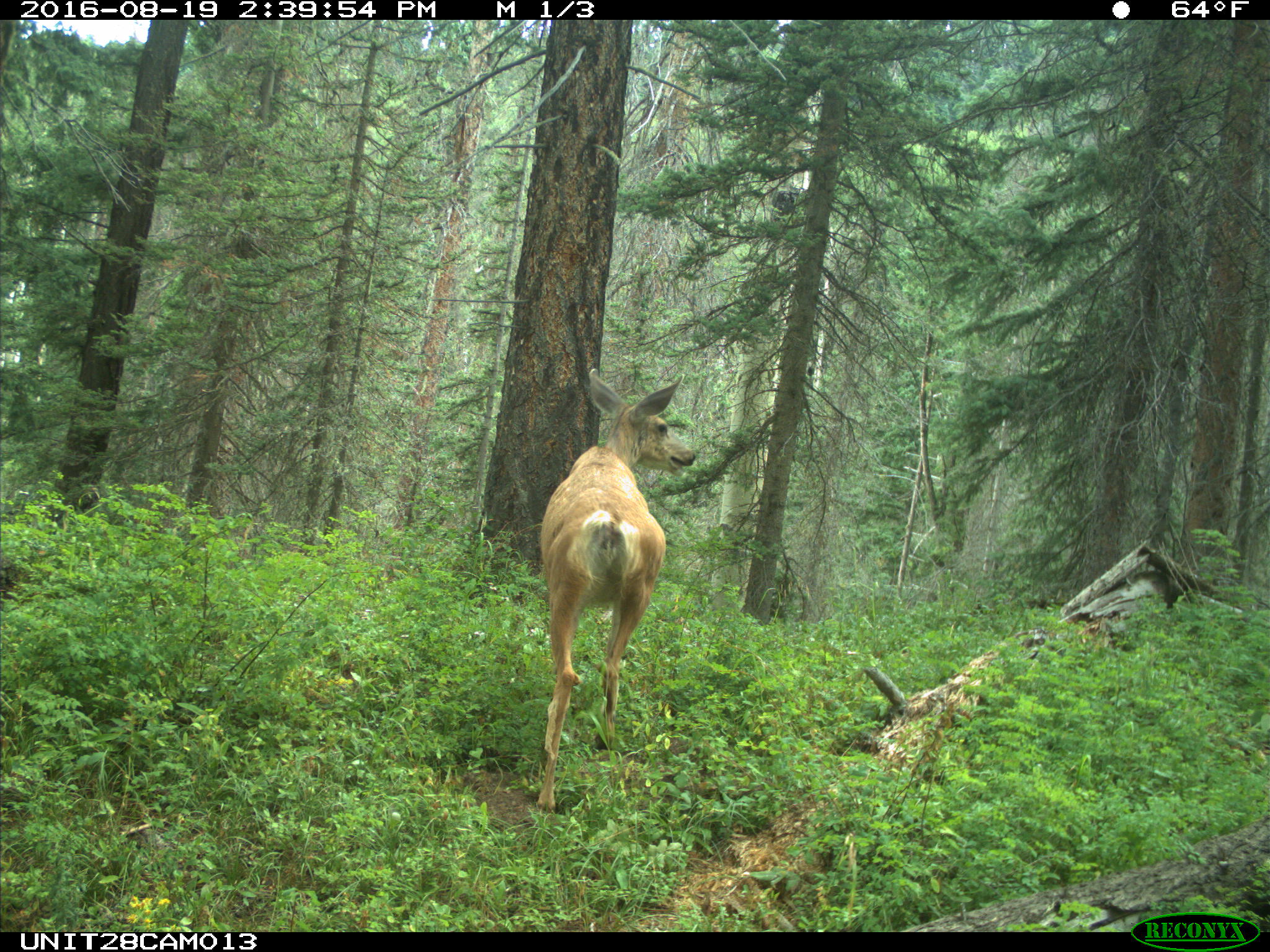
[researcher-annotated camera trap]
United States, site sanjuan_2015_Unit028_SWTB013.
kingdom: Animalia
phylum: Chordata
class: Mammalia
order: Artiodactyla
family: Cervidae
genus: Odocoileus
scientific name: Odocoileus hemionus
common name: mule deer